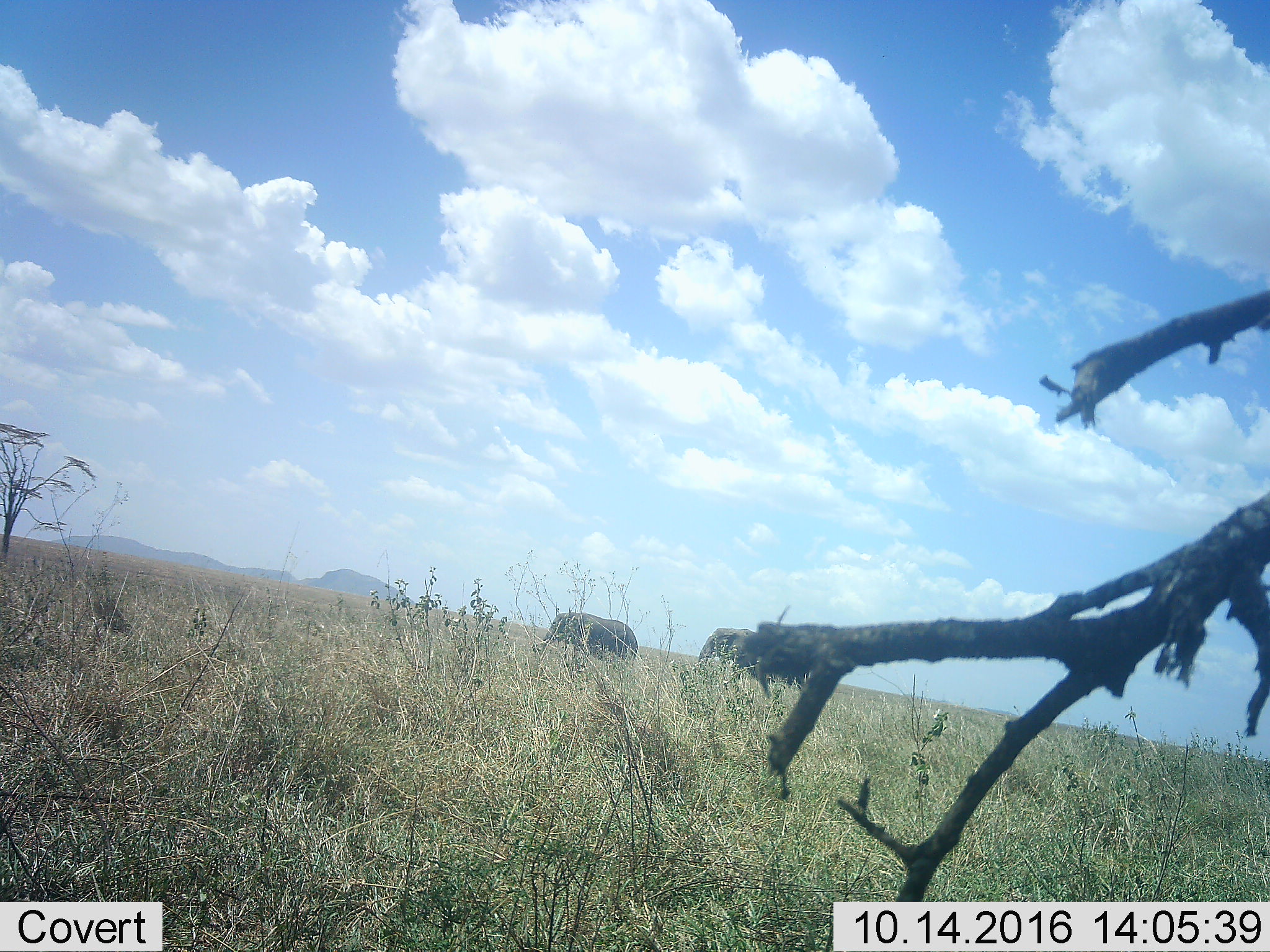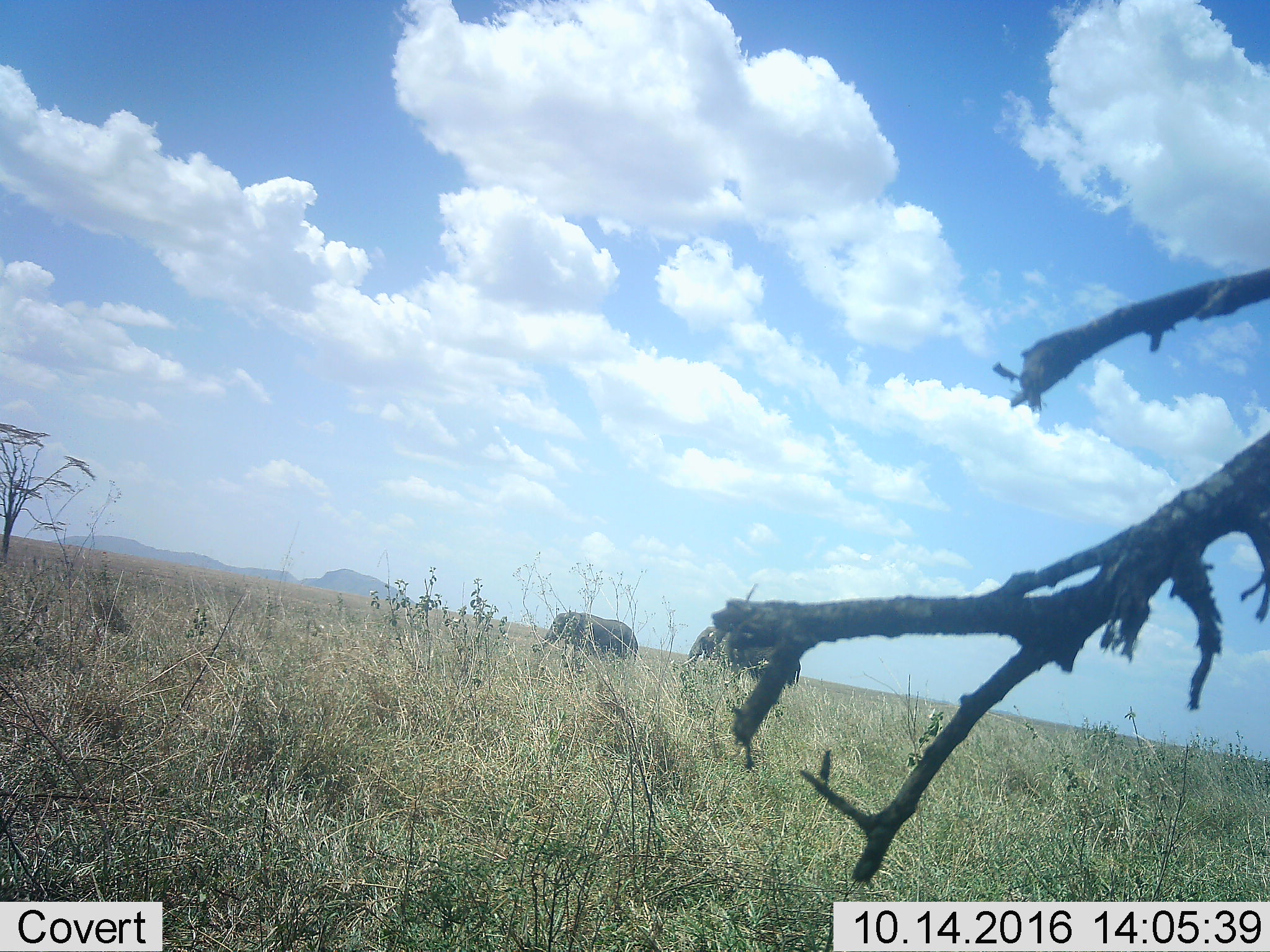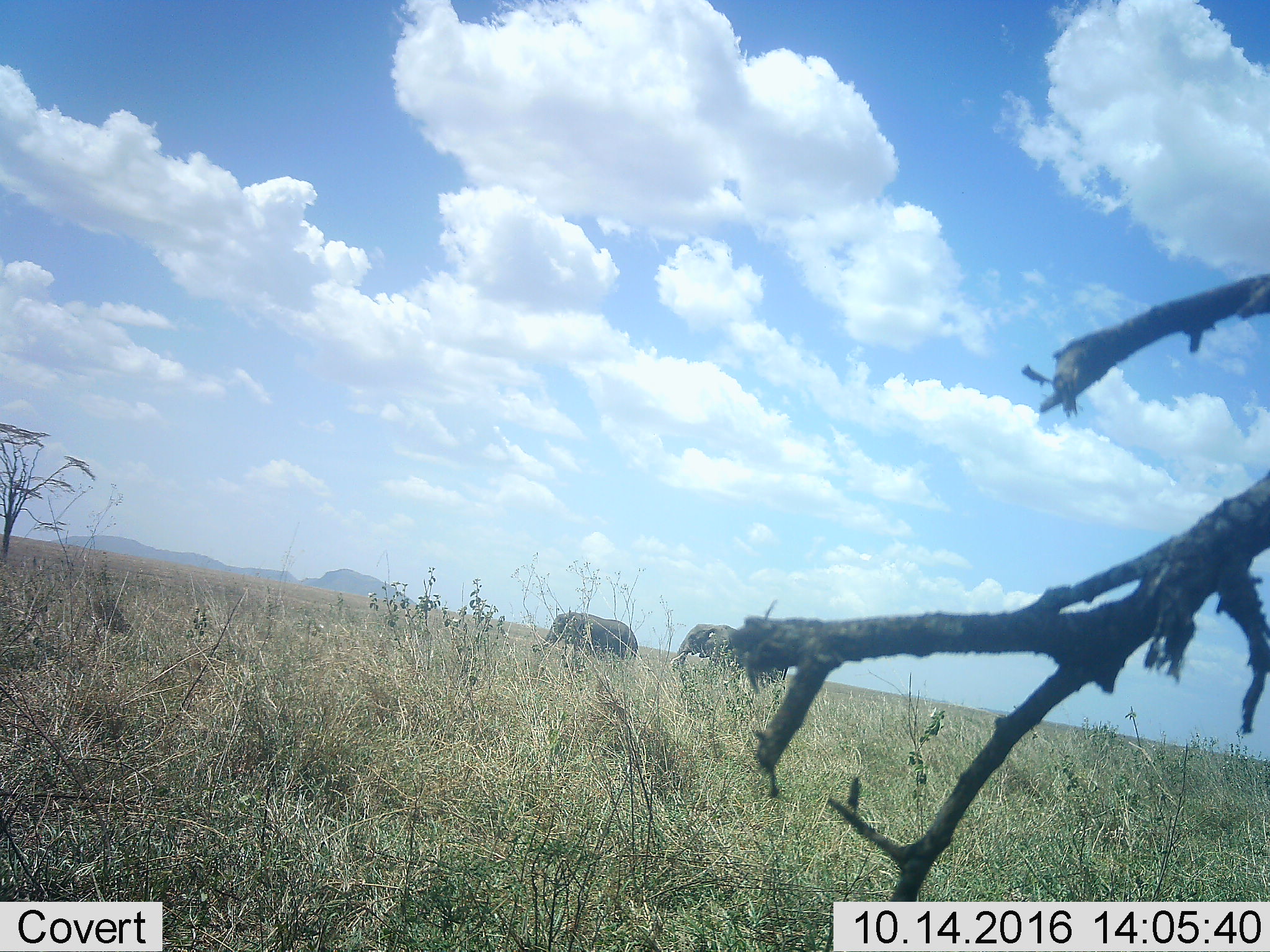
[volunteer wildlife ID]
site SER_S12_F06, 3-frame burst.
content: unidentified animal